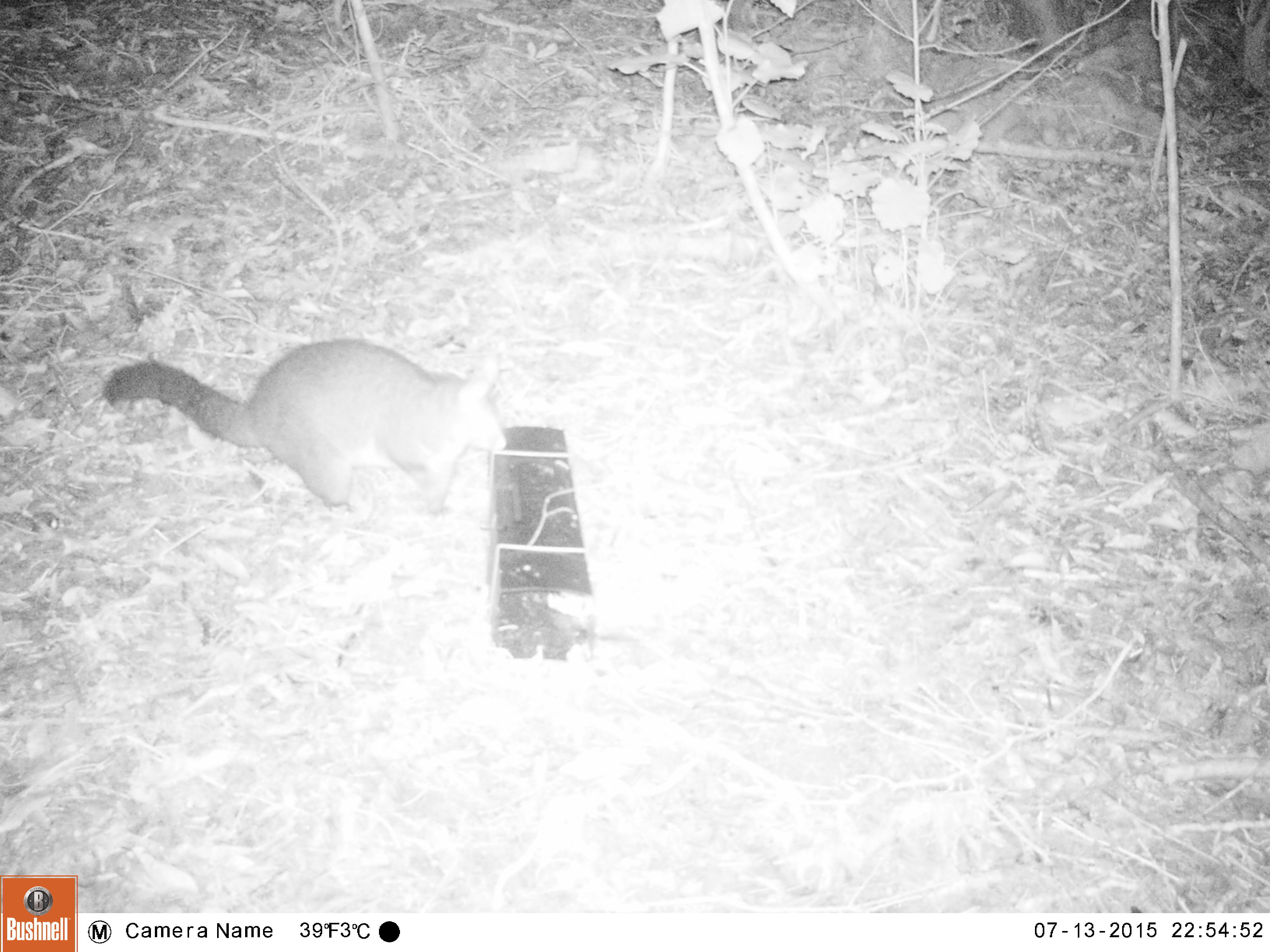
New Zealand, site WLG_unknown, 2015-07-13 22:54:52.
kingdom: Animalia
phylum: Chordata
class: Mammalia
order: Diprotodontia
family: Phalangeridae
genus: Trichosurus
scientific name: Trichosurus vulpecula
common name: common brushtail possum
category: possum